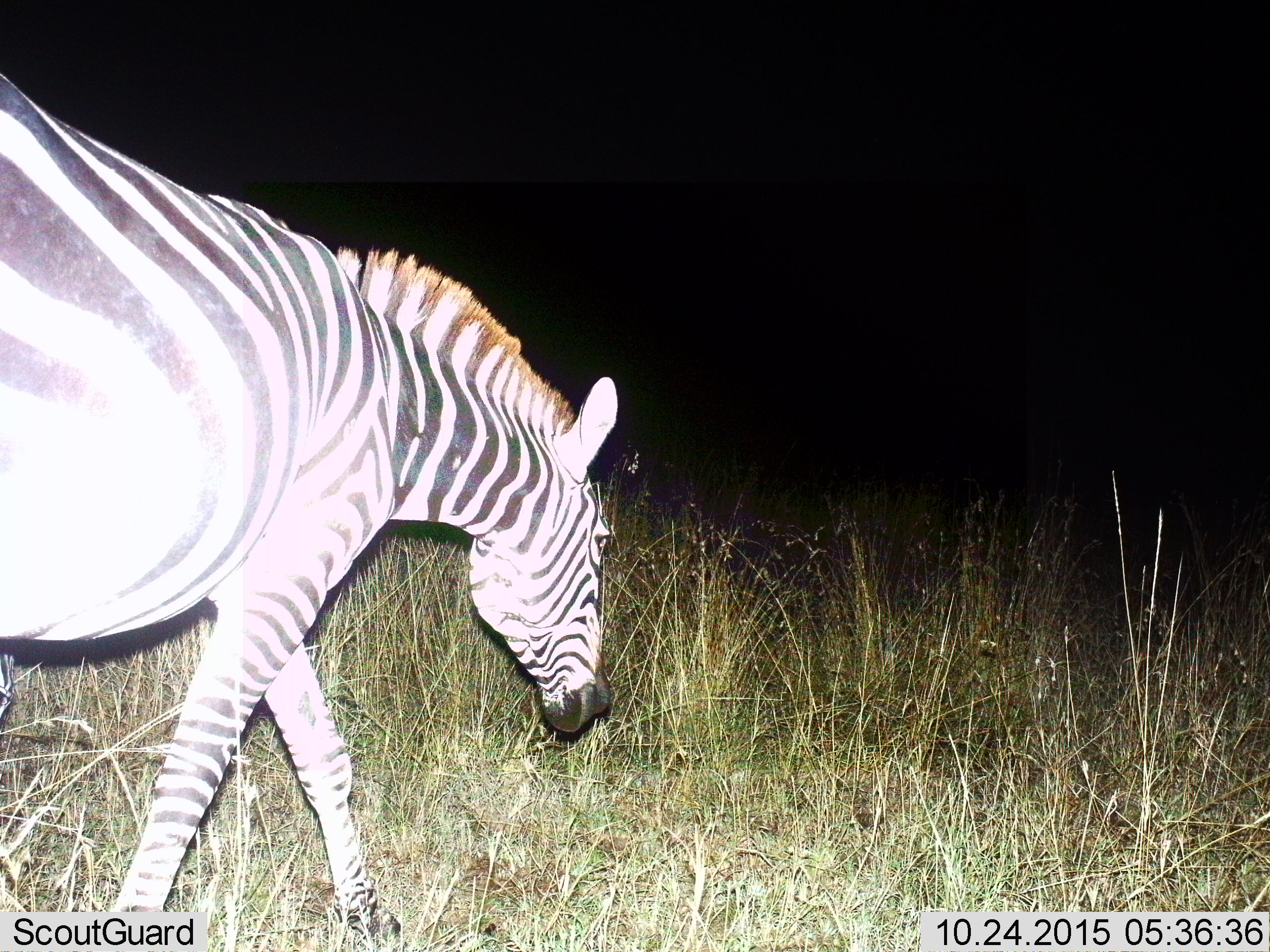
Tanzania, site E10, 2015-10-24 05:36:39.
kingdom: Animalia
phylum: Chordata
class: Mammalia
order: Perissodactyla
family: Equidae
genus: Equus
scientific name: Equus quagga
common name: plains zebra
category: zebra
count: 1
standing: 5%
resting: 0%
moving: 80%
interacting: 0%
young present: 0%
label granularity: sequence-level